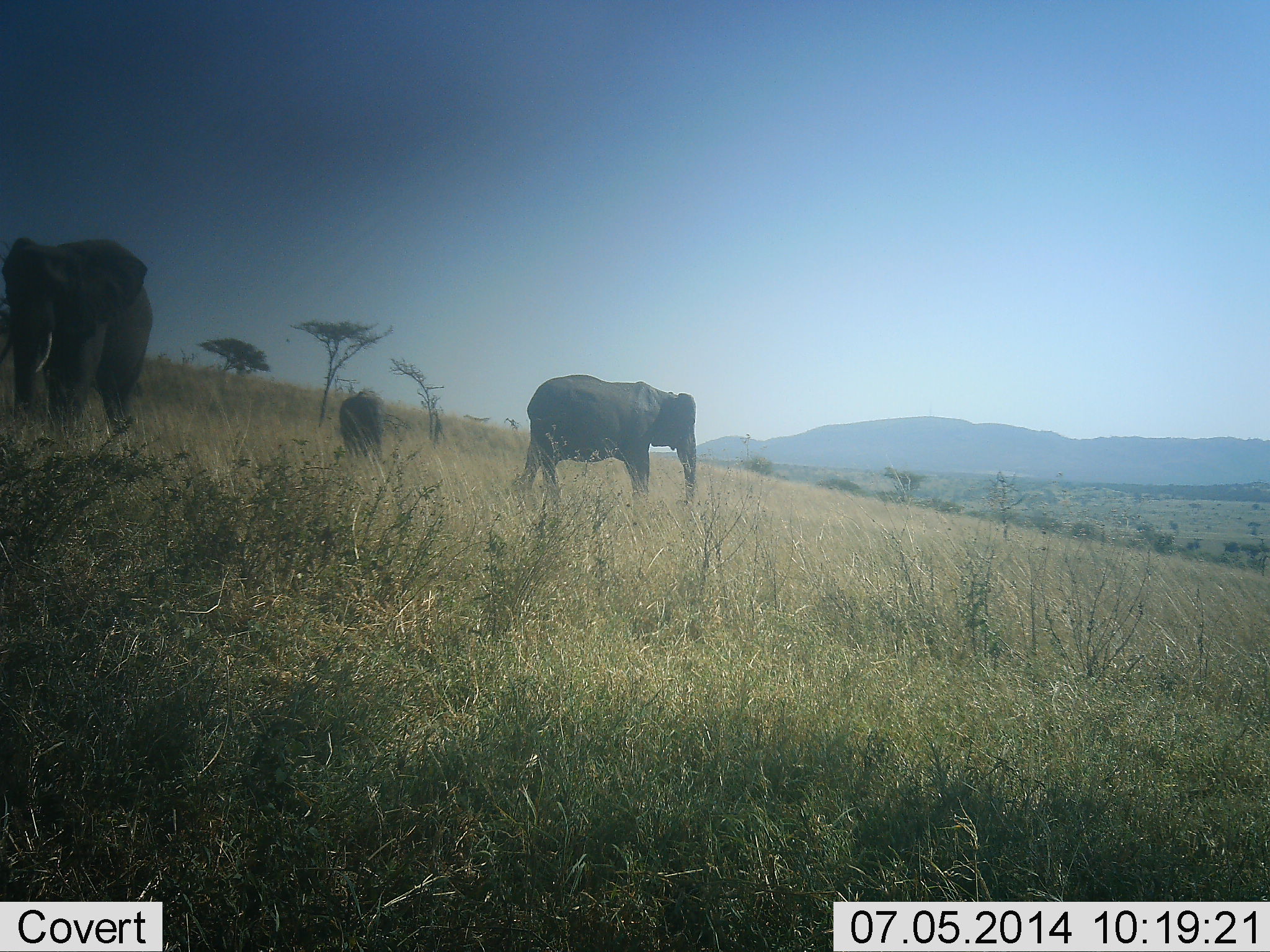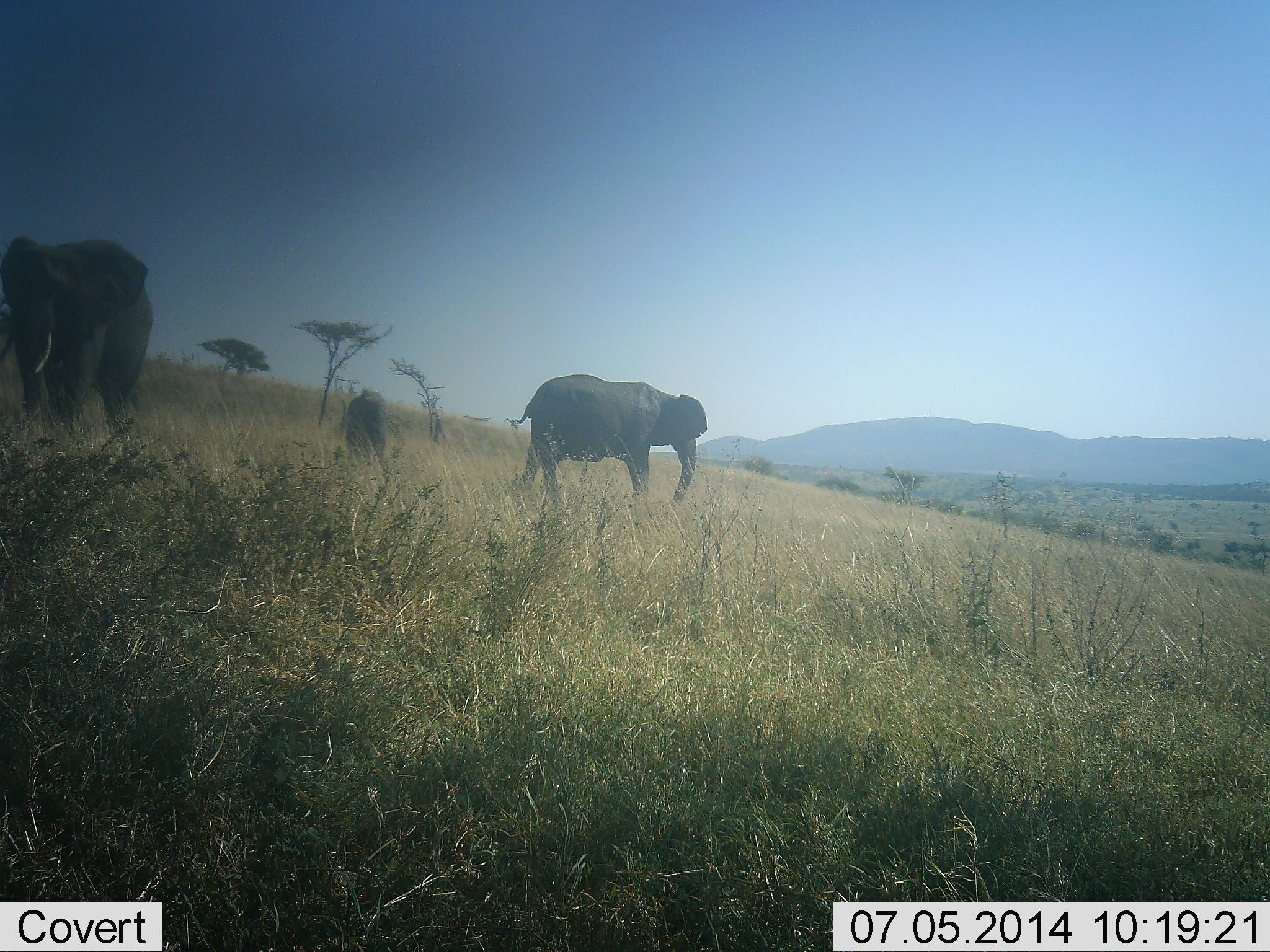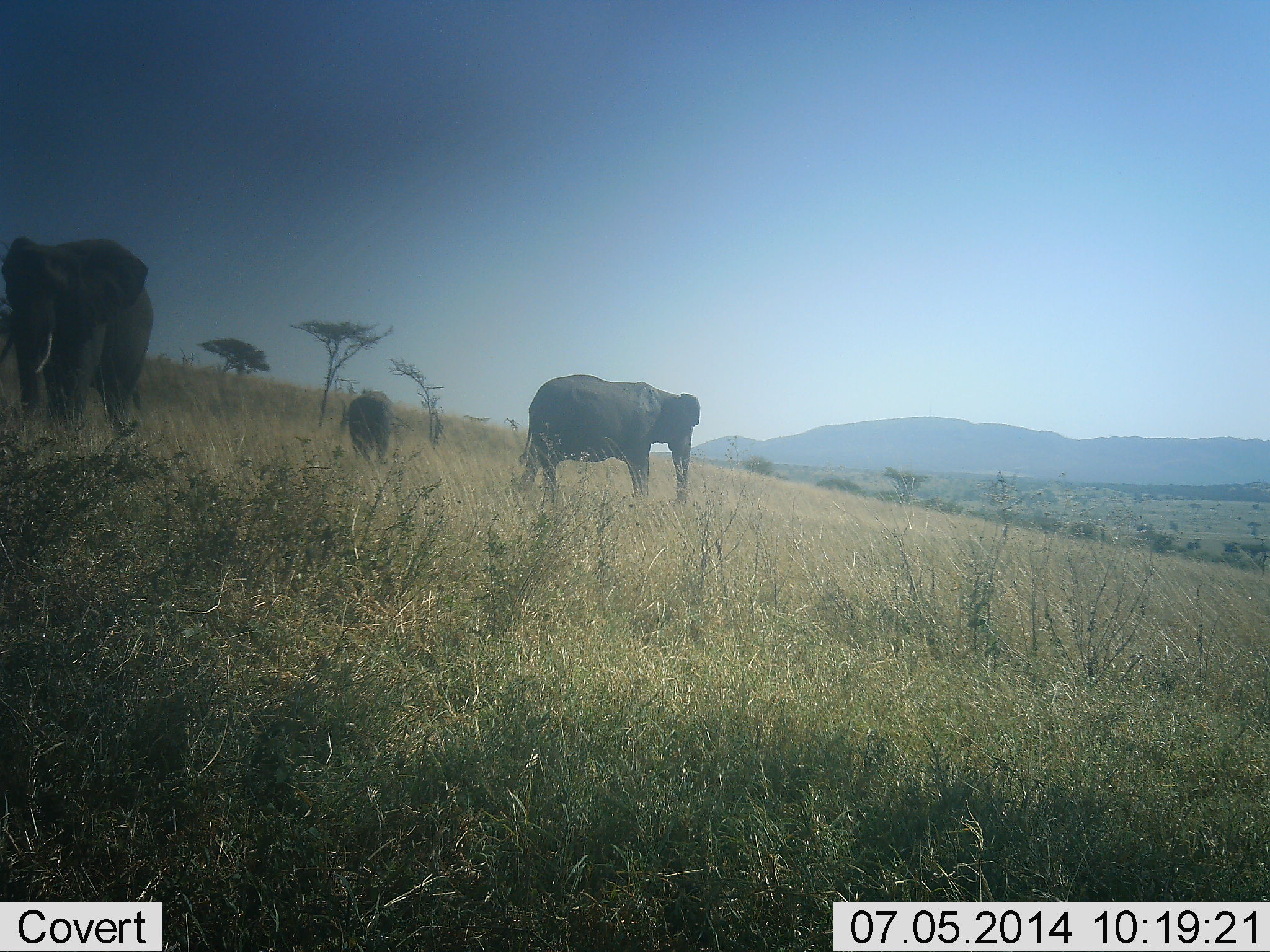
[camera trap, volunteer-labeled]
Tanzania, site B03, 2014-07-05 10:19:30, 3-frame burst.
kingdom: Animalia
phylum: Chordata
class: Mammalia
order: Proboscidea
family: Elephantidae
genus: Loxodonta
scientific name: Loxodonta africana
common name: african bush elephant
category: elephant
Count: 3.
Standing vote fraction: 90%.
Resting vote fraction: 0%.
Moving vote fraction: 10%.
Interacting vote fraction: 0%.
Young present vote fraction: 60%.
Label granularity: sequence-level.